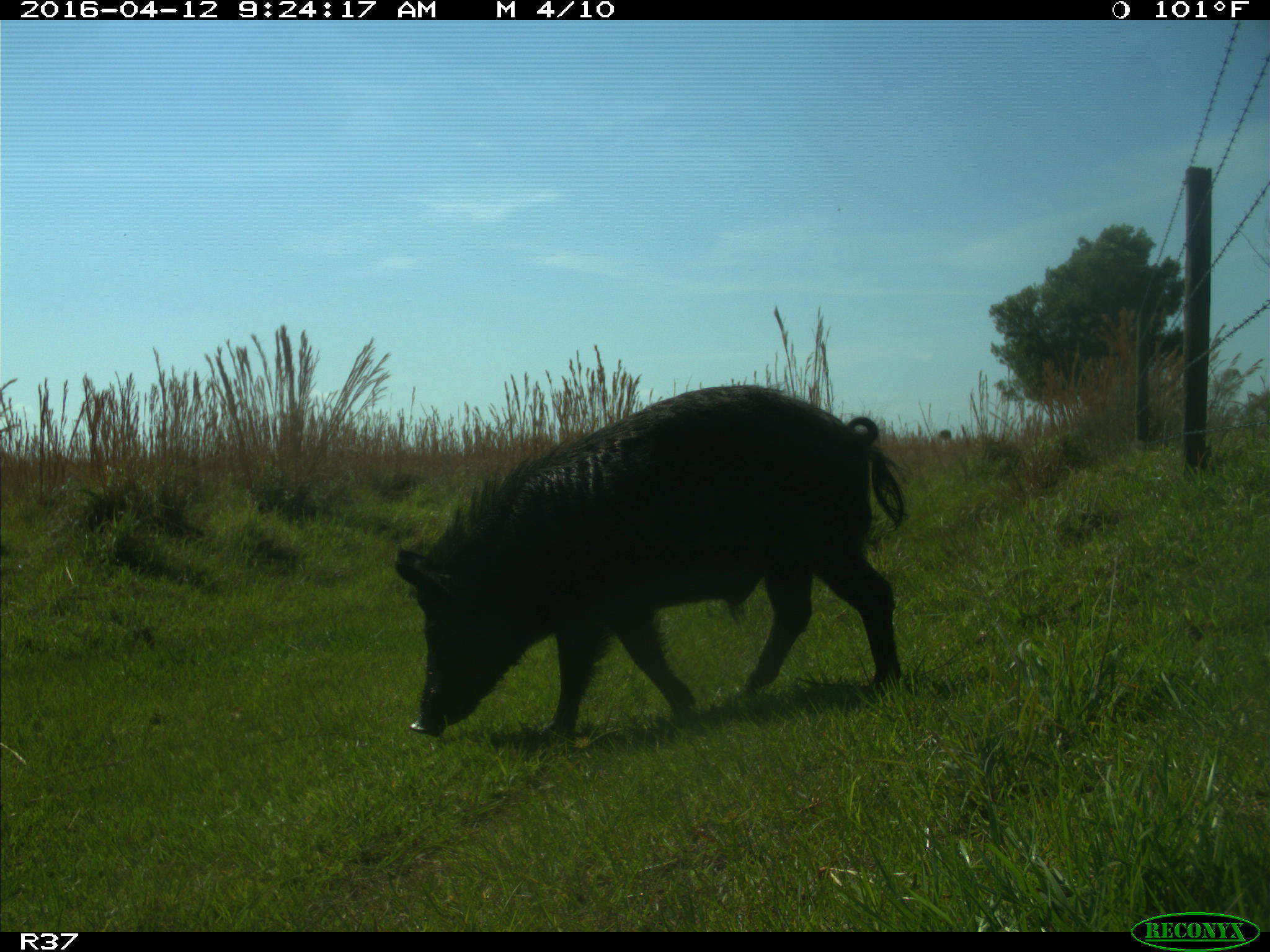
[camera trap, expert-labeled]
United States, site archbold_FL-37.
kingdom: Animalia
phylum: Chordata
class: Mammalia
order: Artiodactyla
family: Suidae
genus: Sus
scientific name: Sus scrofa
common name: wild boar